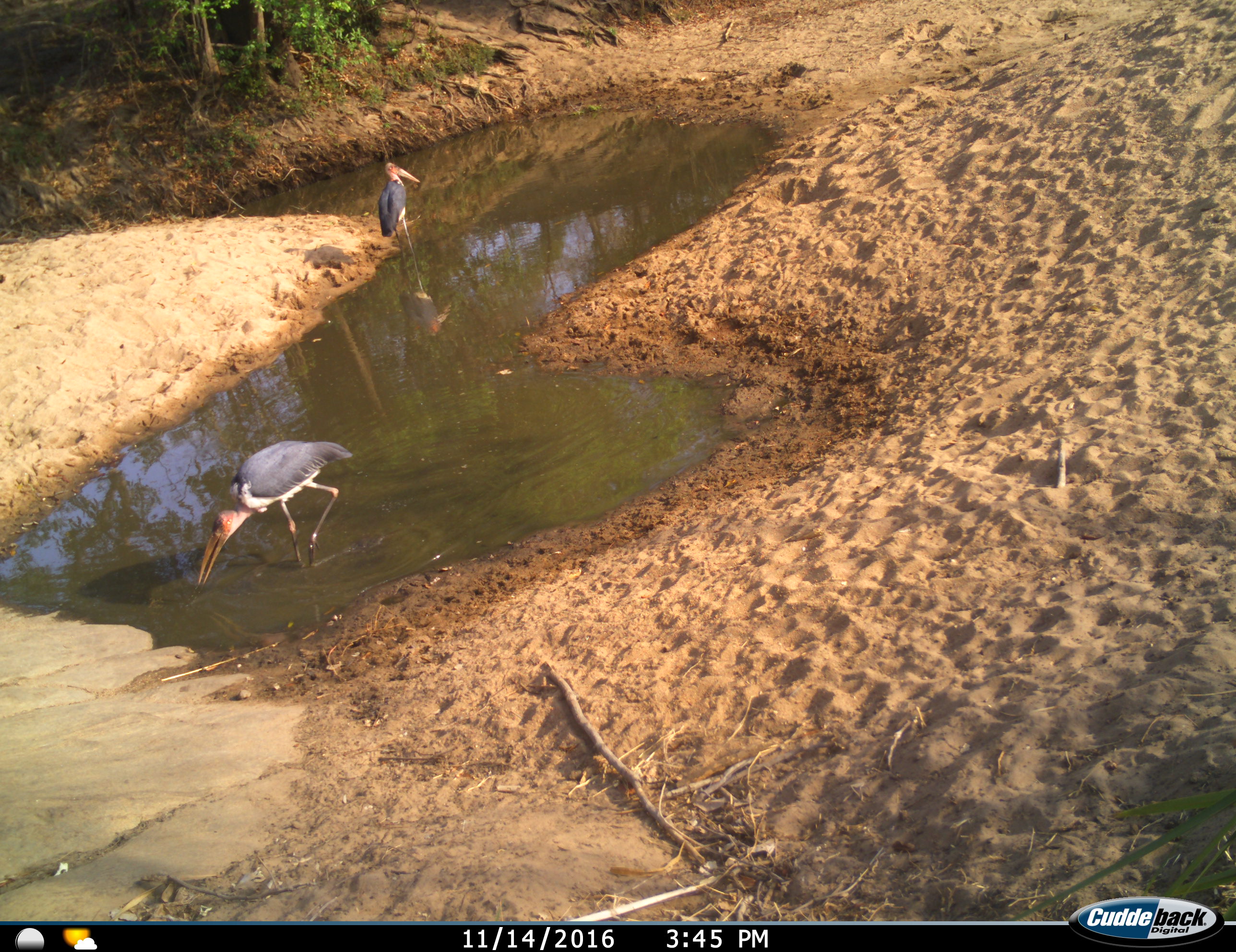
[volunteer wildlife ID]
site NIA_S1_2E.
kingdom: Animalia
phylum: Chordata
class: Aves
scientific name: Aves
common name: bird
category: birdother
Birdother (bird) (Aves), count 2. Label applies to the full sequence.